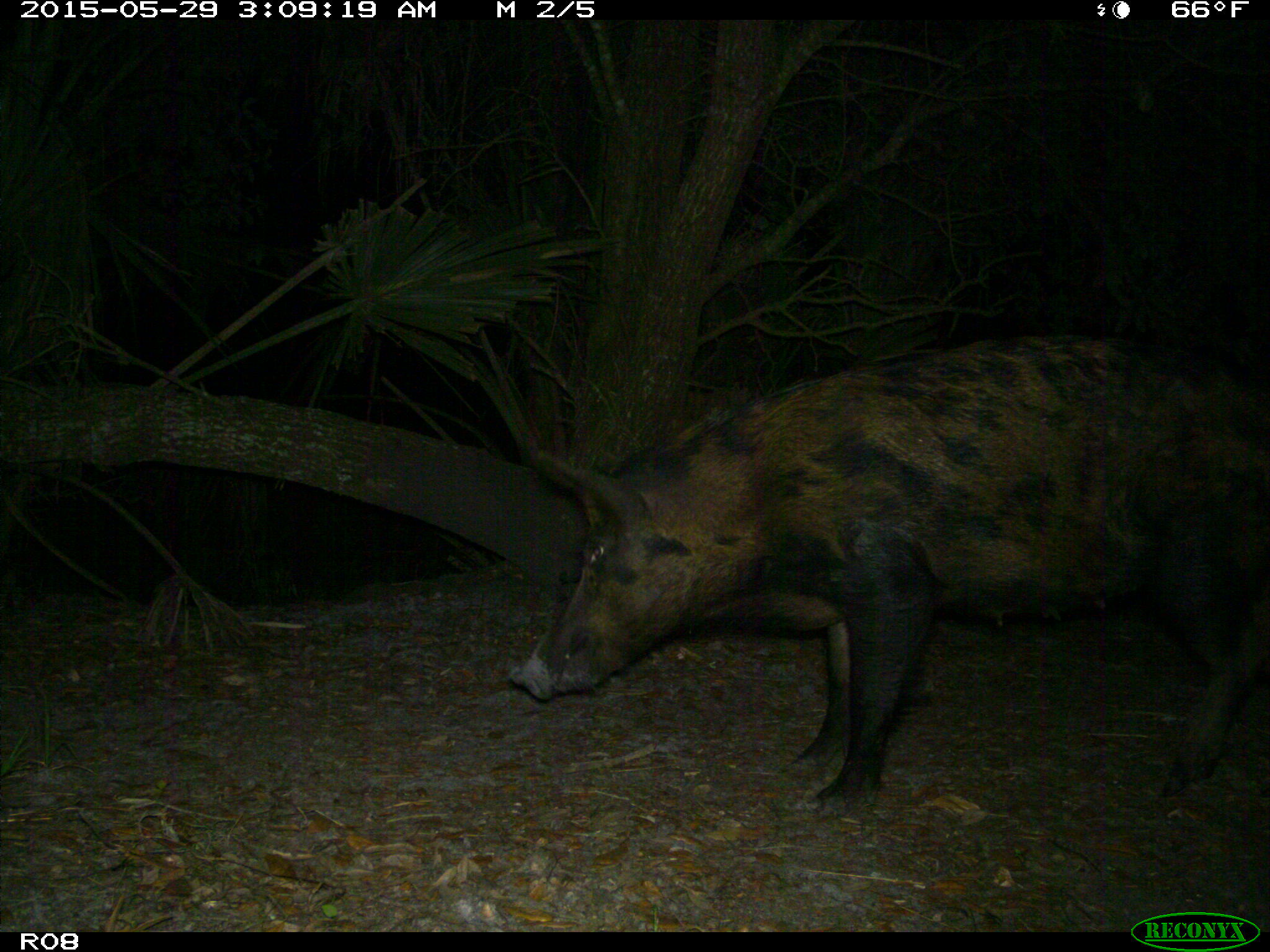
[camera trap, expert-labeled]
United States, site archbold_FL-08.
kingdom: Animalia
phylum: Chordata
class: Mammalia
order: Artiodactyla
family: Suidae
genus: Sus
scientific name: Sus scrofa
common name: wild boar